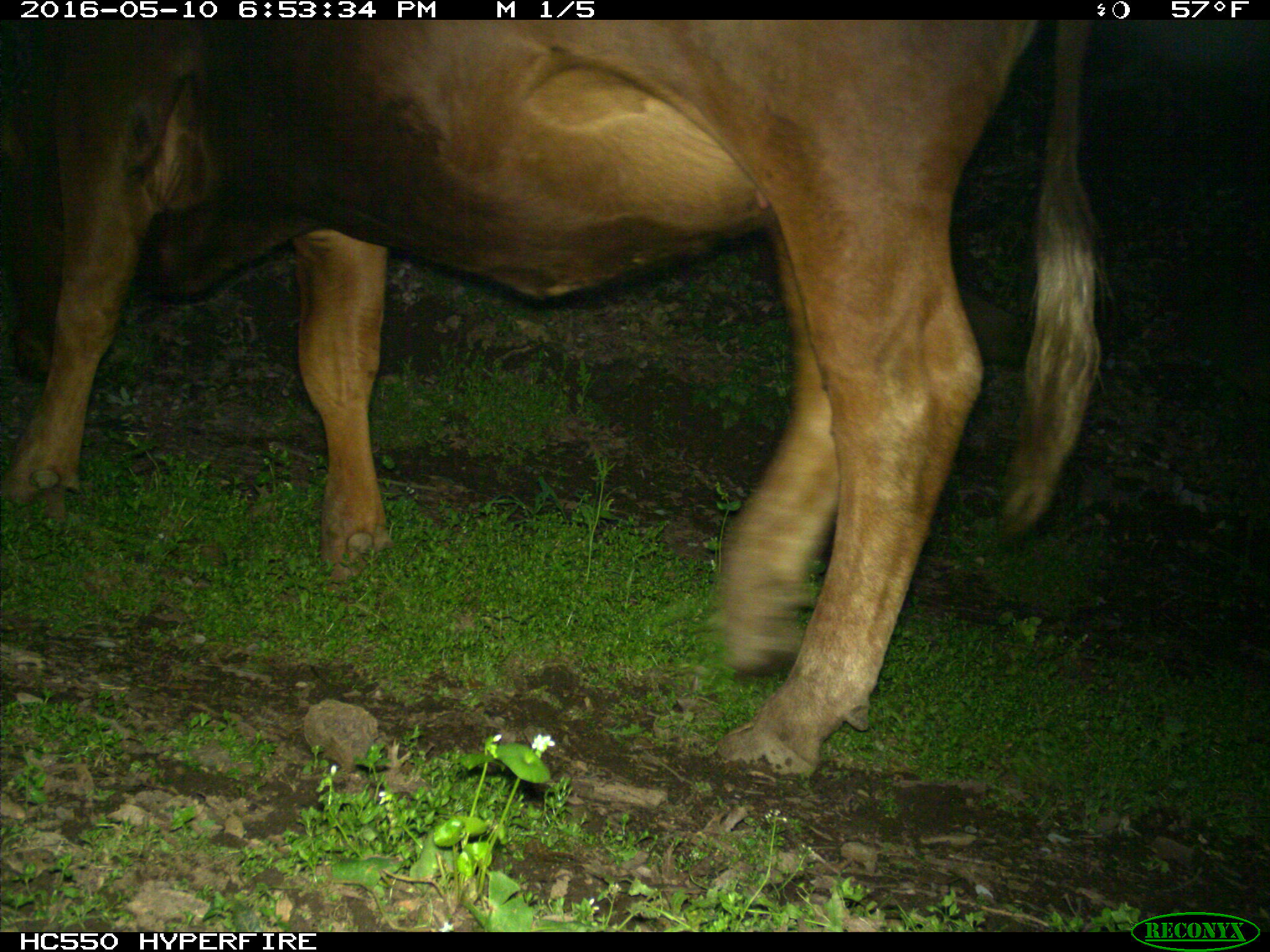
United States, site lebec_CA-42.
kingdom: Animalia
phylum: Chordata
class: Mammalia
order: Artiodactyla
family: Bovidae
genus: Bos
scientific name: Bos taurus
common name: domestic cow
Bos taurus (domestic cow).